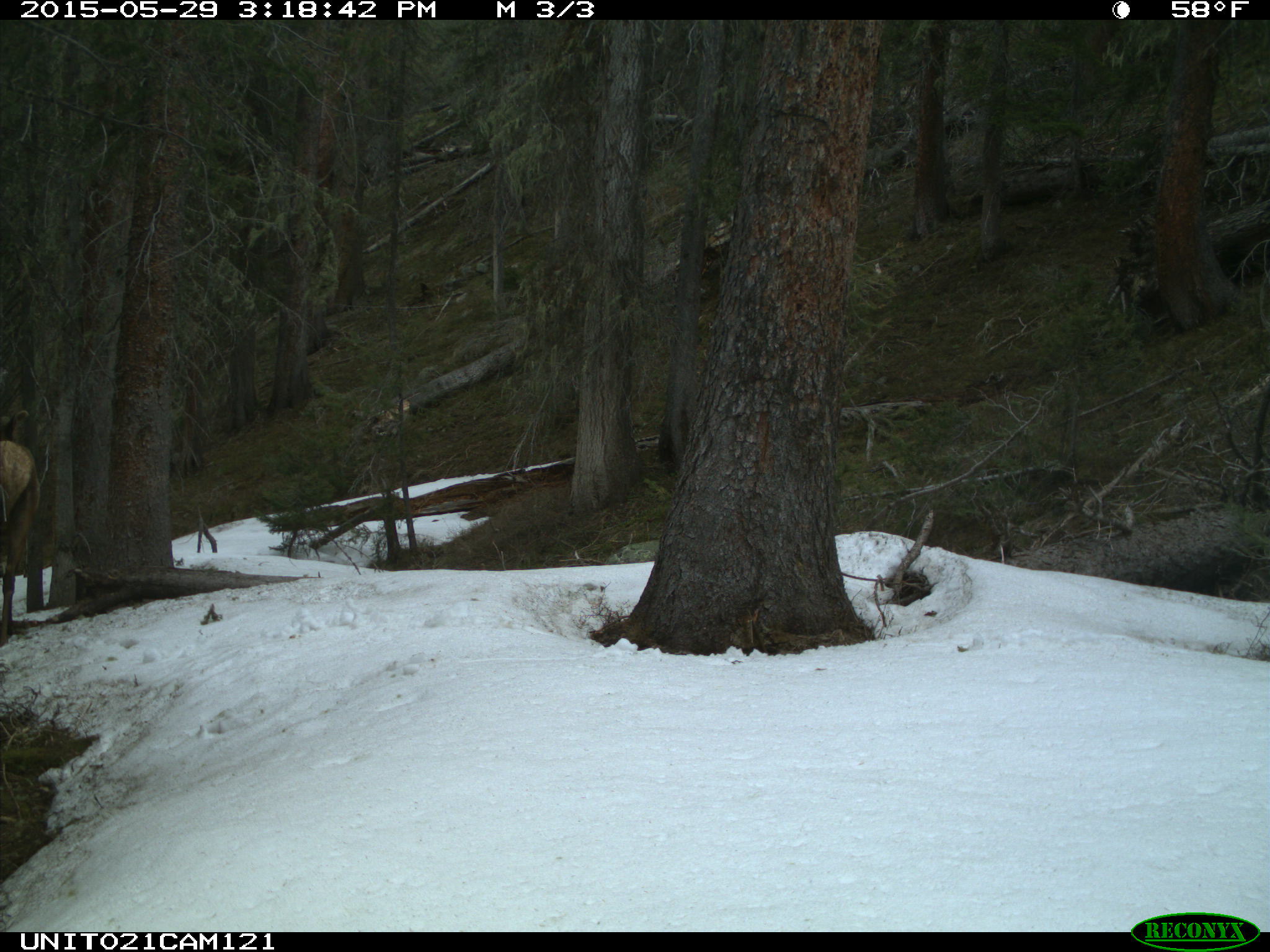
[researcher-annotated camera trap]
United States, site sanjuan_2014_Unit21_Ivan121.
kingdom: Animalia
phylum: Chordata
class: Mammalia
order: Artiodactyla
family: Cervidae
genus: Cervus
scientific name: Cervus elaphus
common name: red deer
Cervus elaphus (red deer).